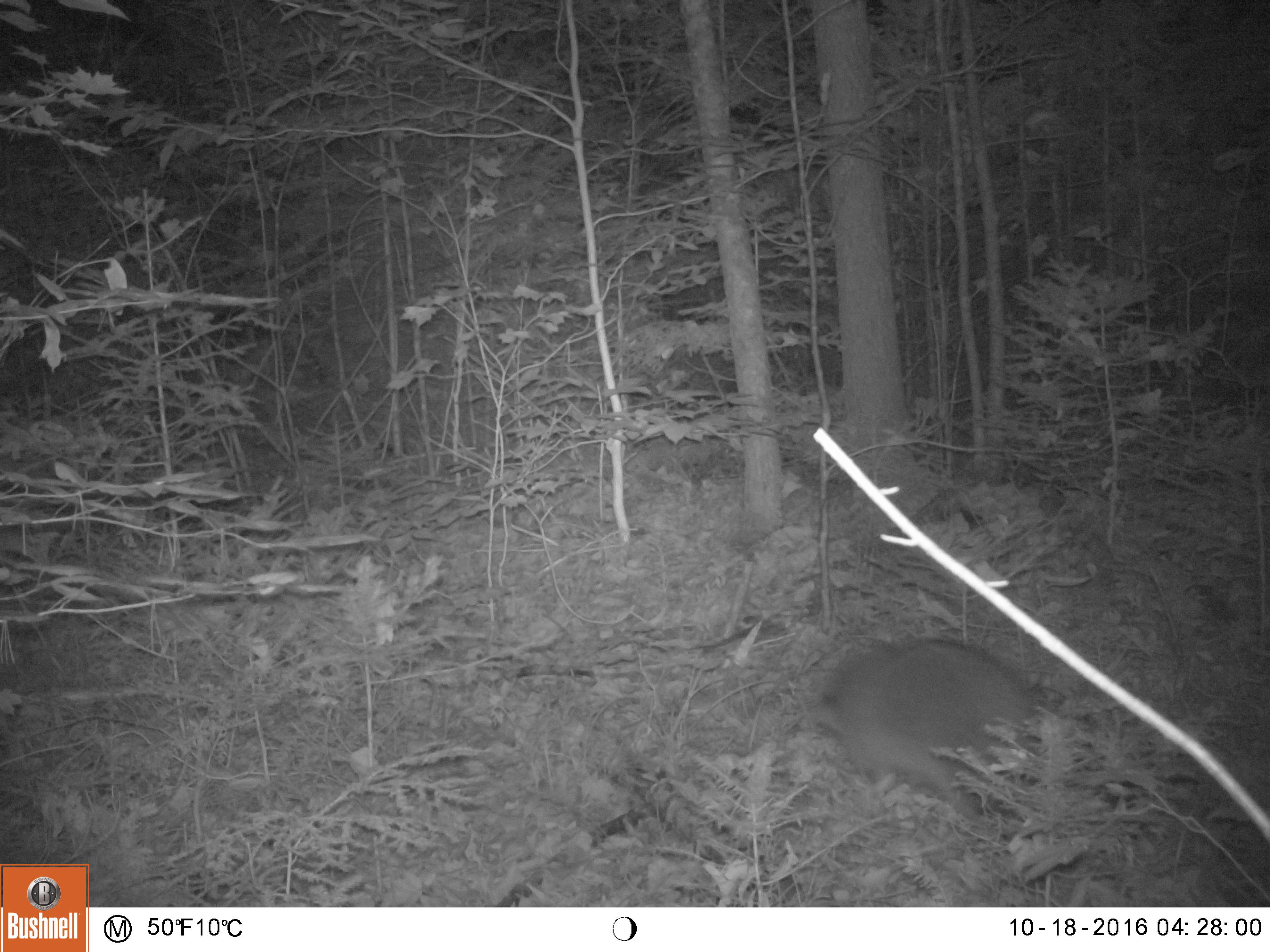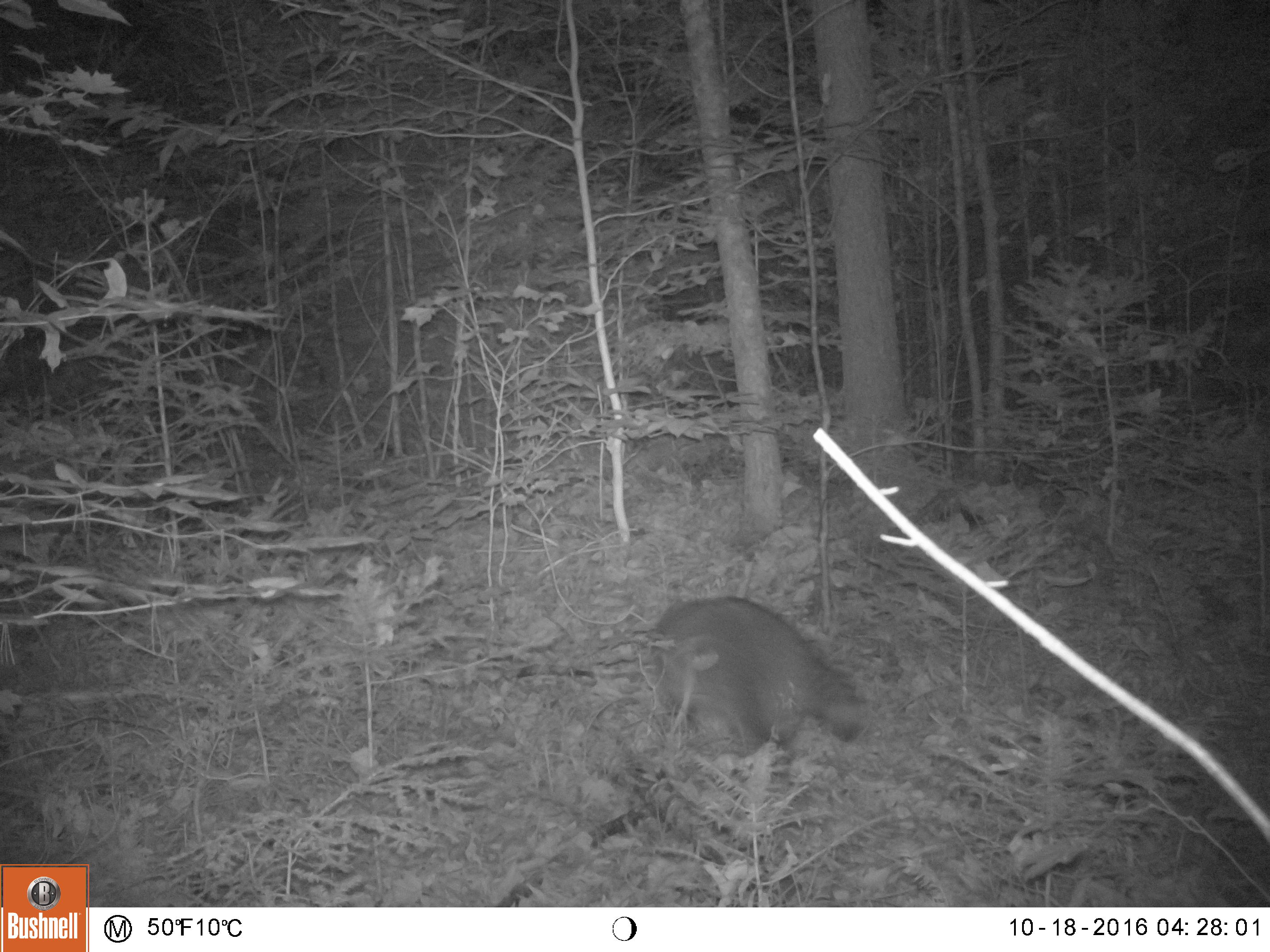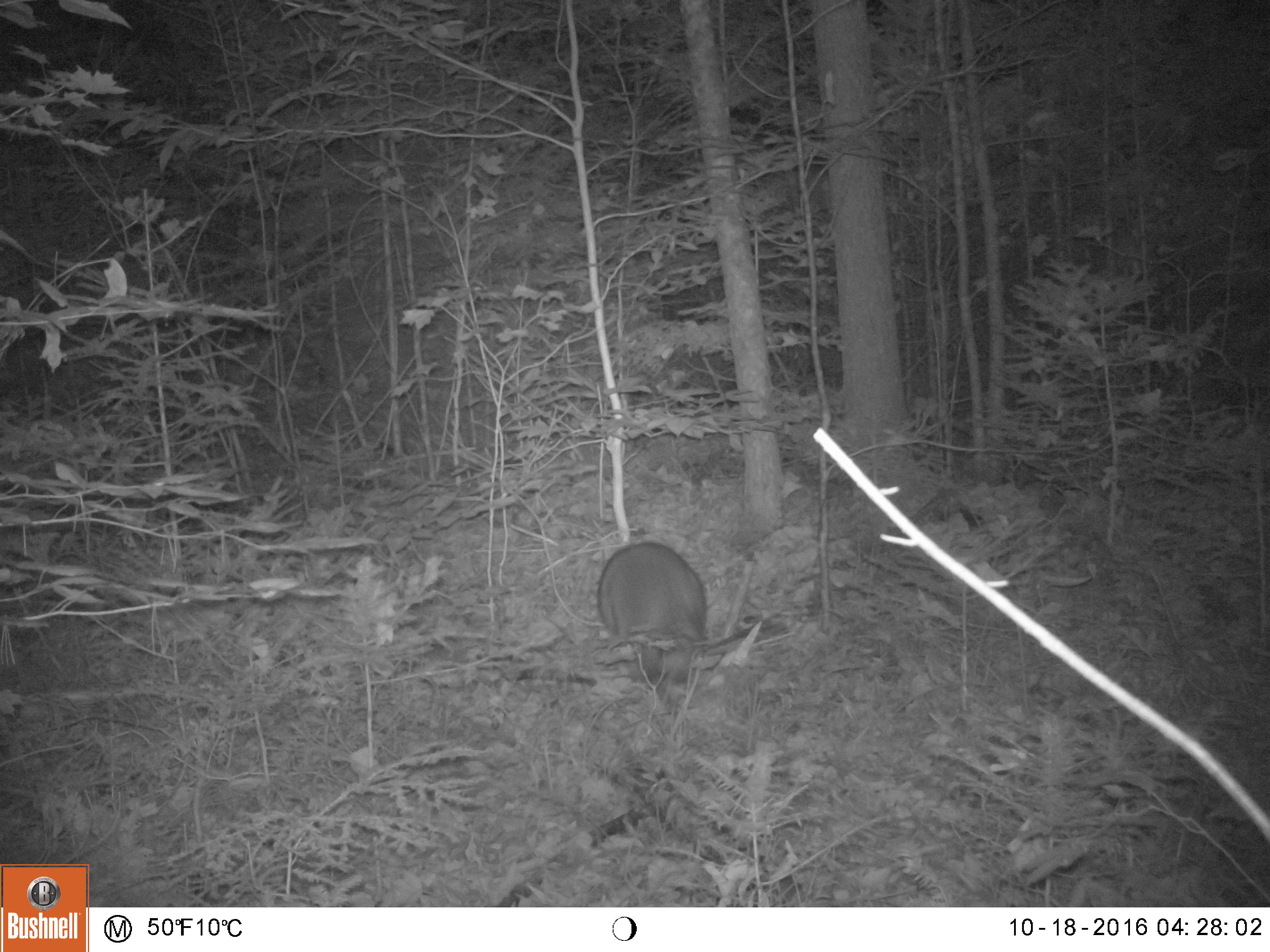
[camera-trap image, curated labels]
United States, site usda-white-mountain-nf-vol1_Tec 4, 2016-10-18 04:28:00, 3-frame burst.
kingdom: Animalia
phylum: Chordata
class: Mammalia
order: Carnivora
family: Procyonidae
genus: Procyon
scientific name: Procyon lotor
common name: raccoon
Raccoon (Procyon lotor).